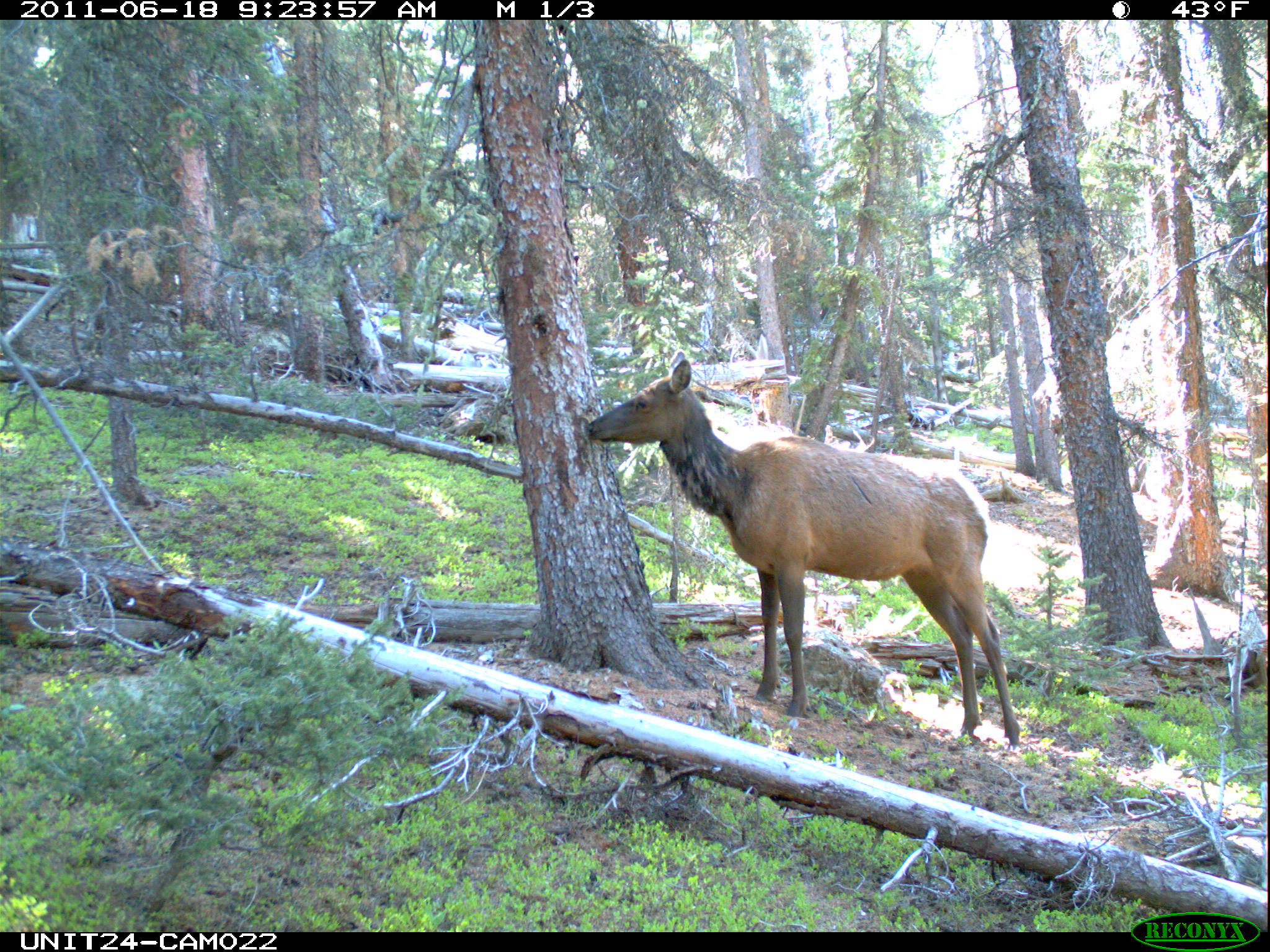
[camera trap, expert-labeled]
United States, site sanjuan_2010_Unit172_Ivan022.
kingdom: Animalia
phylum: Chordata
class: Mammalia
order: Artiodactyla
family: Cervidae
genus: Cervus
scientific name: Cervus elaphus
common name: red deer